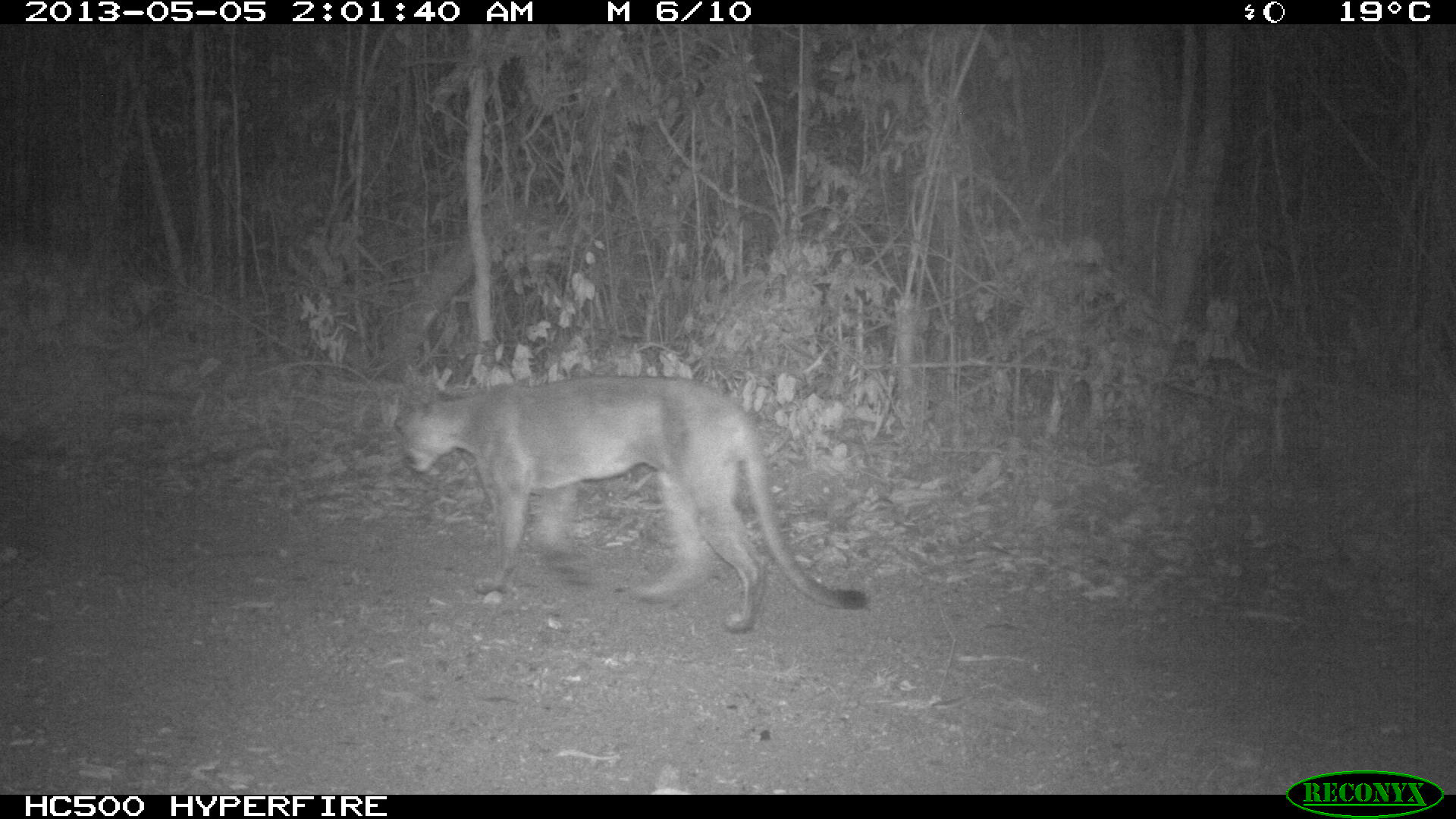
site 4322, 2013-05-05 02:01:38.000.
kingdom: Animalia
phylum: Chordata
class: Mammalia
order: Carnivora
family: Felidae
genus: Puma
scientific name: Puma concolor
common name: mountain lion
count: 1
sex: male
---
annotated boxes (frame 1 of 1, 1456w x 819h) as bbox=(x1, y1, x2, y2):
puma concolor: bbox=(390, 370, 869, 636)